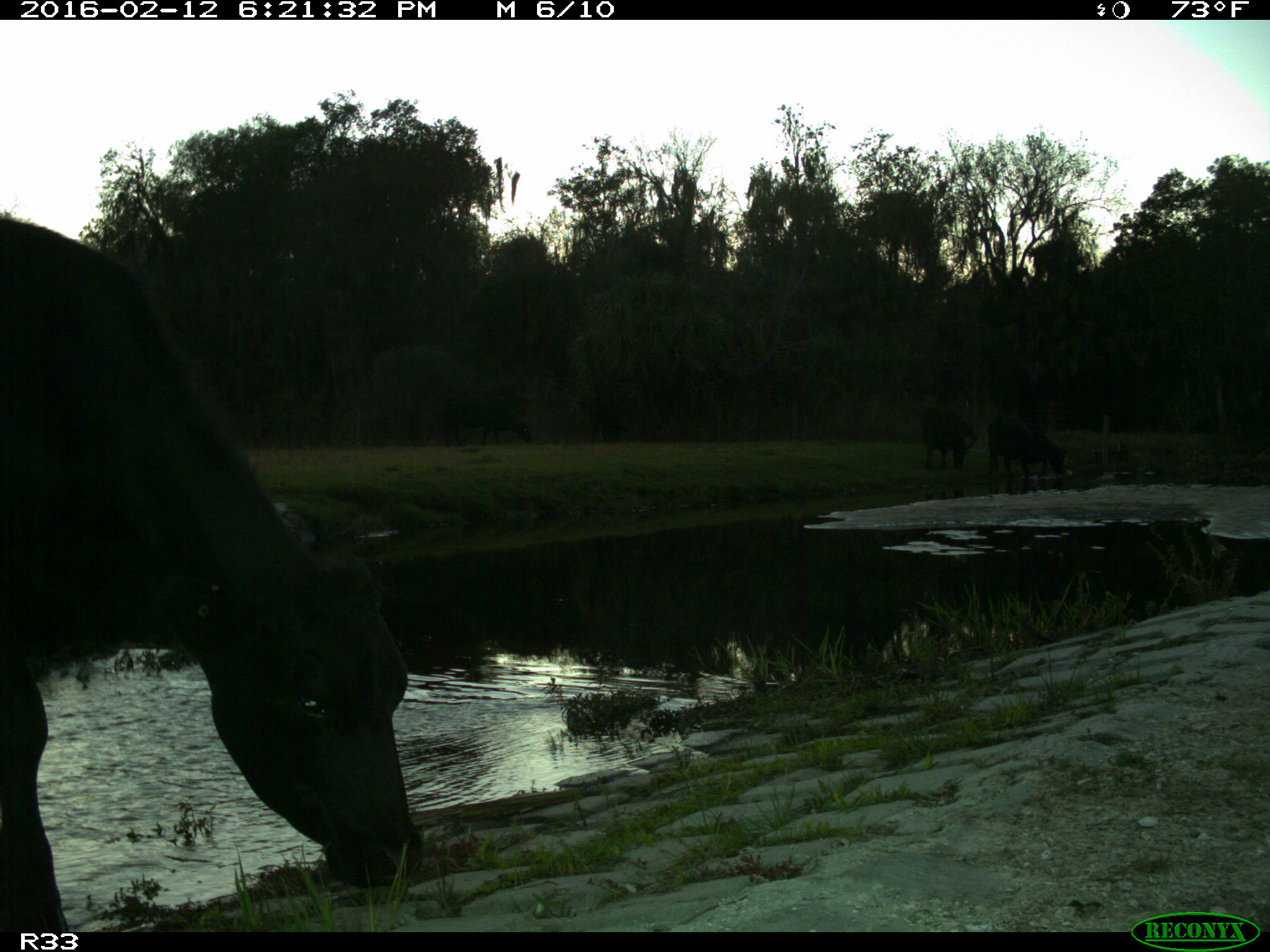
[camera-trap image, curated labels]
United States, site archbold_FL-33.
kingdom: Animalia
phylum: Chordata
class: Mammalia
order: Artiodactyla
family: Bovidae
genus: Bos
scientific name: Bos taurus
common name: domestic cow